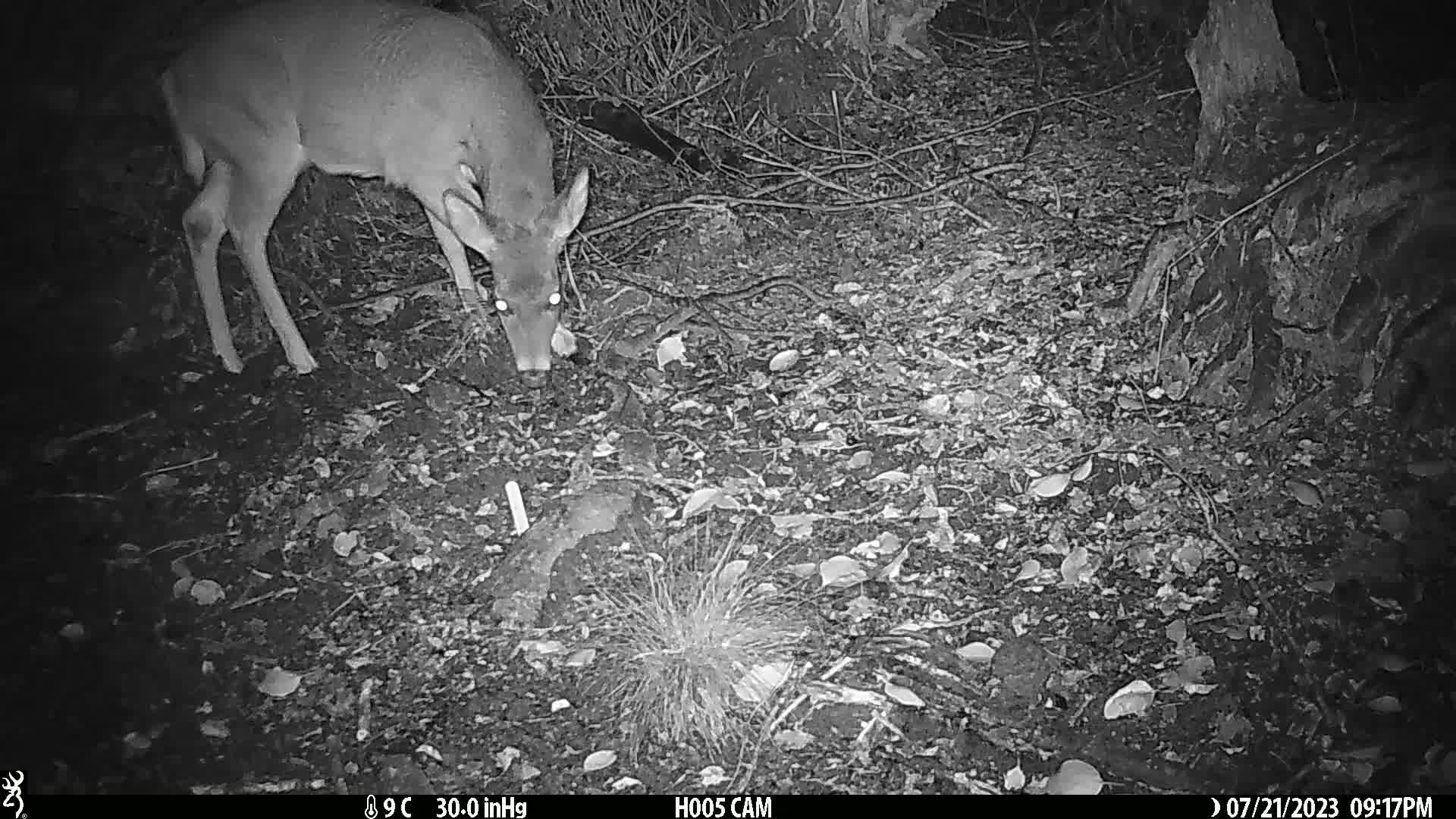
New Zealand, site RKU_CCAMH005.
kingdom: Animalia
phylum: Chordata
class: Mammalia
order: Artiodactyla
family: Cervidae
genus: Odocoileus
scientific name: Odocoileus virginianus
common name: white-tailed deer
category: white tailed deer